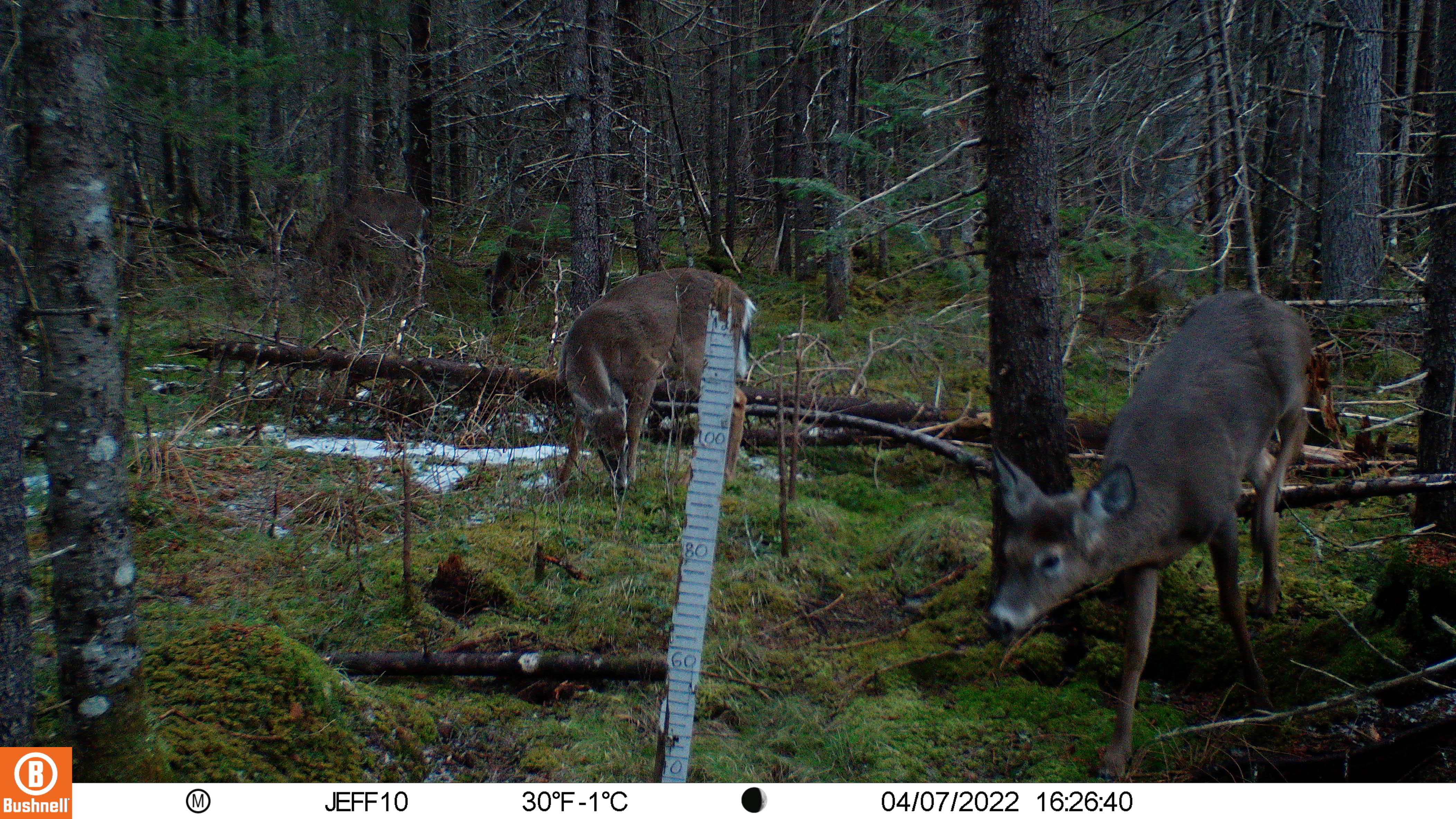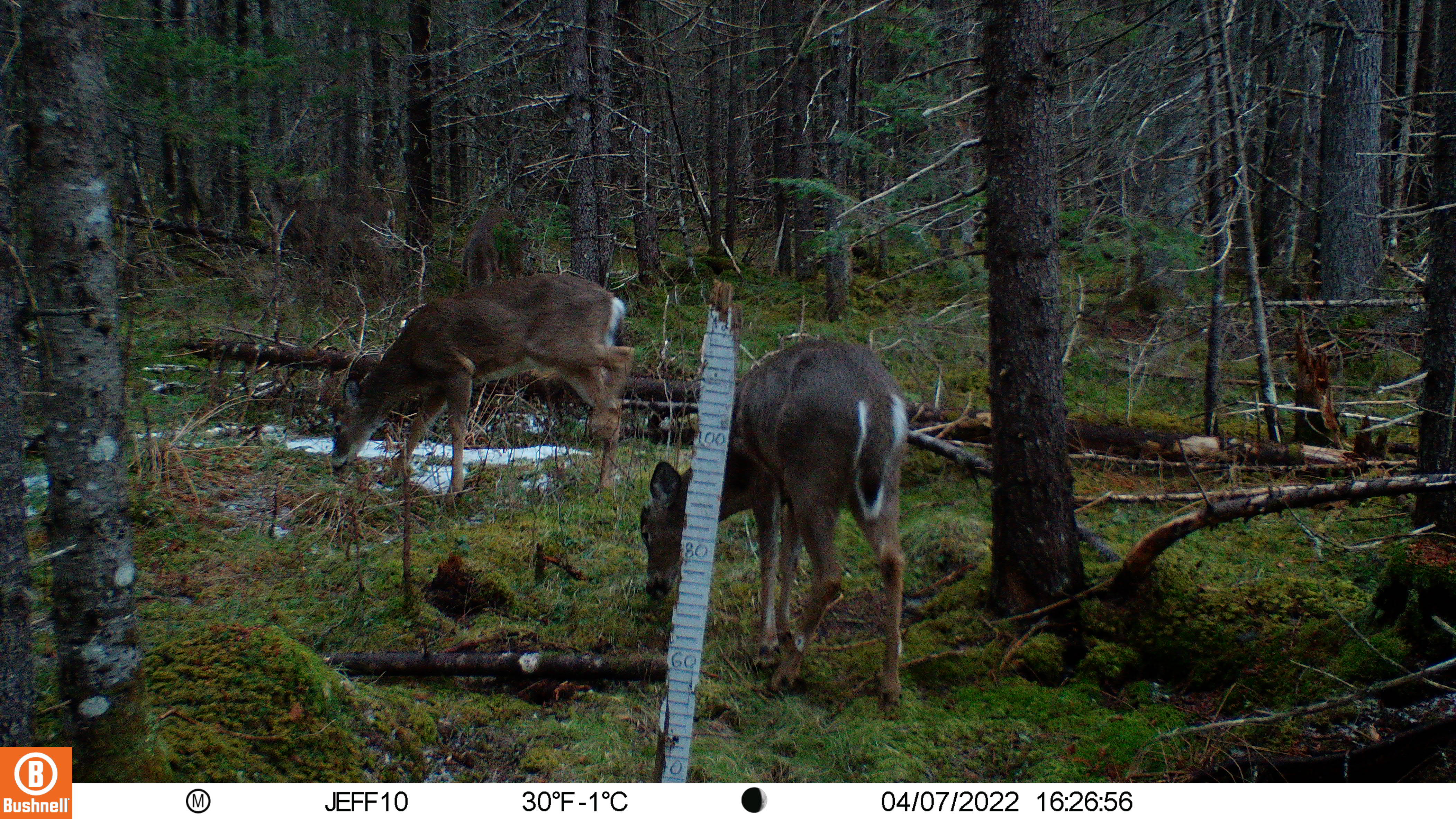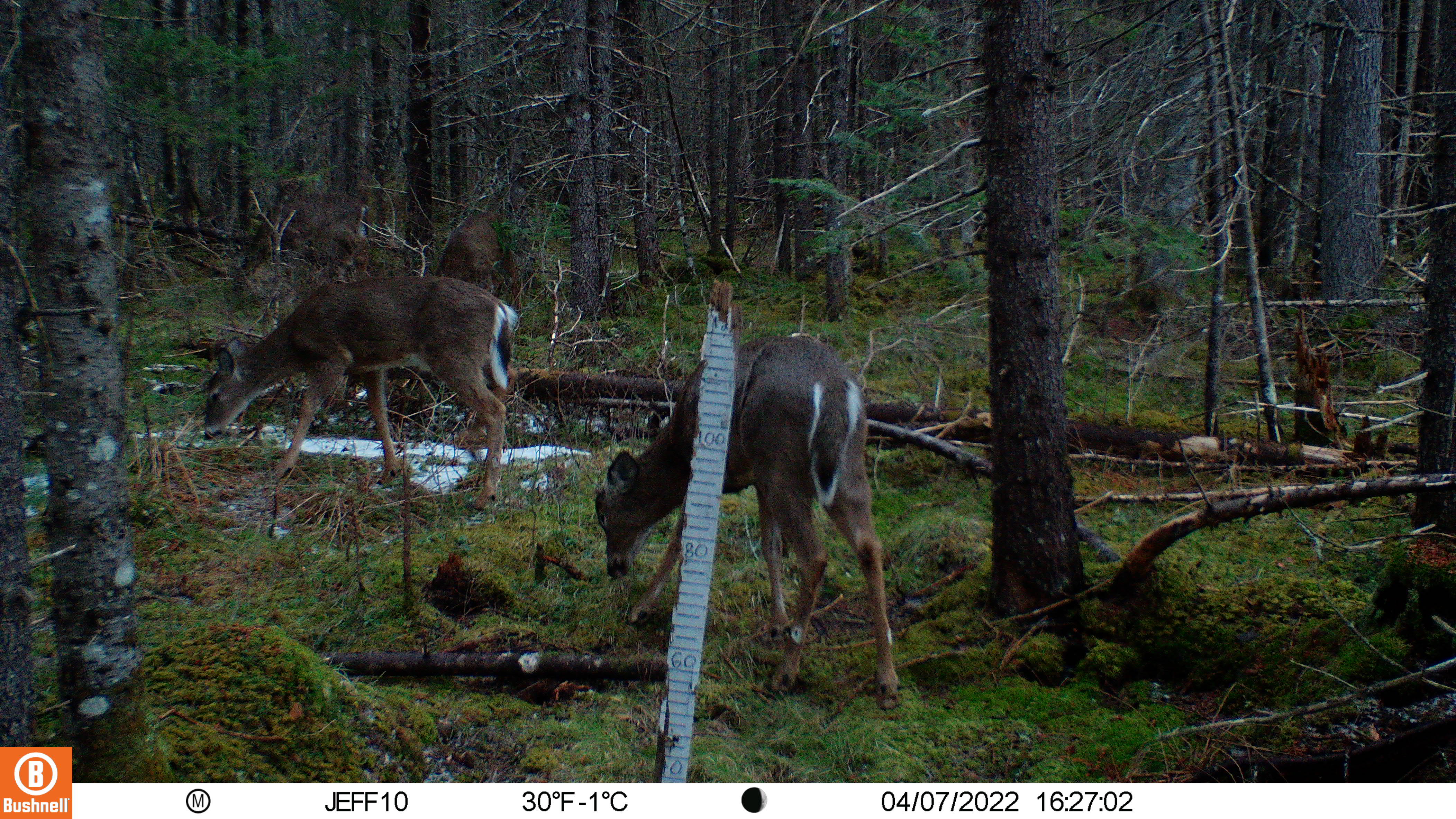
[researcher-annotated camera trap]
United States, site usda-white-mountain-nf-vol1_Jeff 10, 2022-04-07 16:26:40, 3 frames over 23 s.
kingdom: Animalia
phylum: Chordata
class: Mammalia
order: Artiodactyla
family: Cervidae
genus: Odocoileus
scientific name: Odocoileus virginianus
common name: white-tailed deer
White-tailed deer (Odocoileus virginianus).